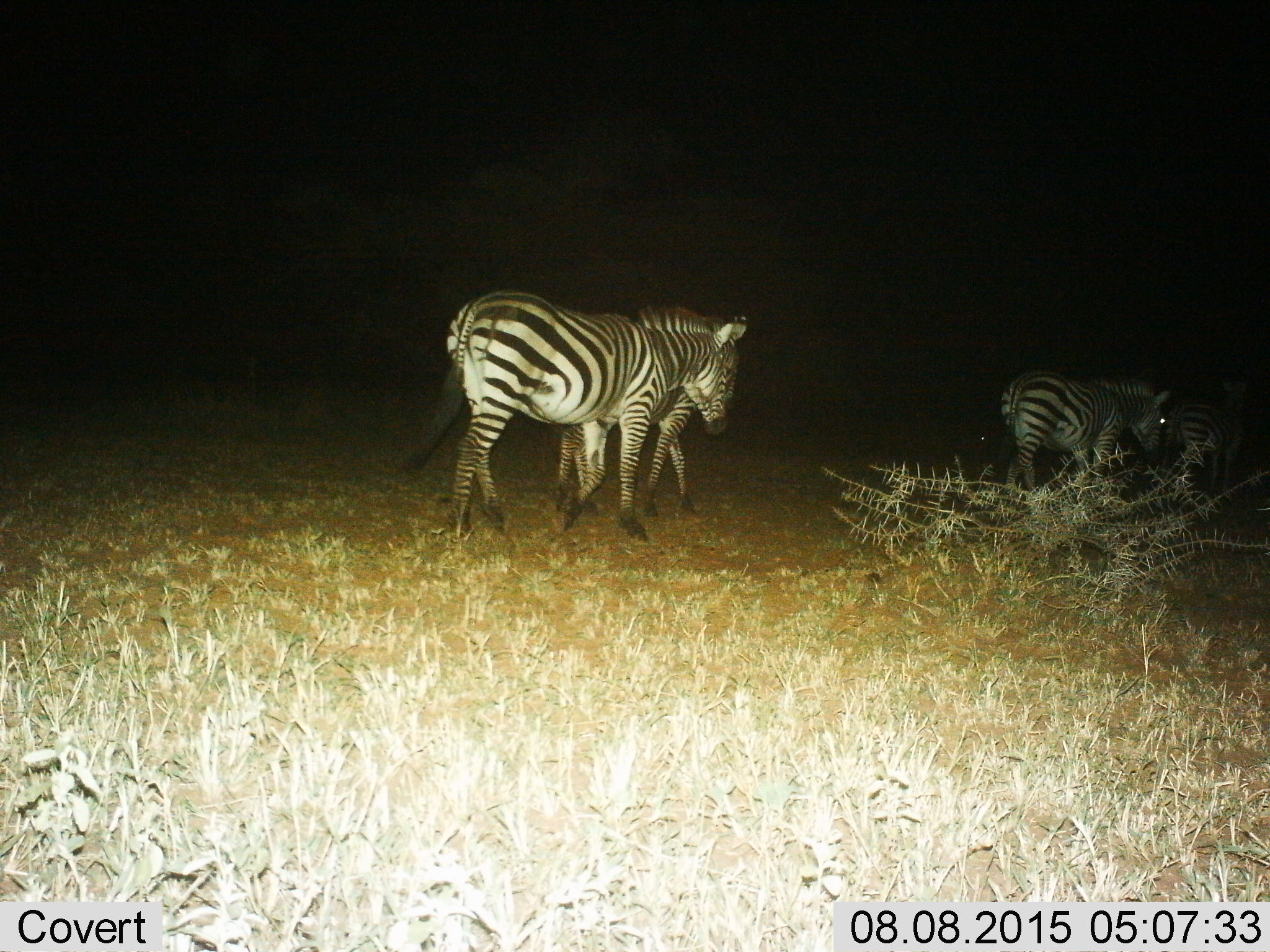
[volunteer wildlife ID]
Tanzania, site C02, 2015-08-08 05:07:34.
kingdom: Animalia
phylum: Chordata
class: Mammalia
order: Perissodactyla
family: Equidae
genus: Equus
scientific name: Equus quagga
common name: plains zebra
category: zebra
Zebra (plains zebra) (Equus quagga), count 4. Behavior (volunteer vote fractions): standing 11%, resting 0%, moving 89%, interacting 5%. Young present (vote fraction): 32%. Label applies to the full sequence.